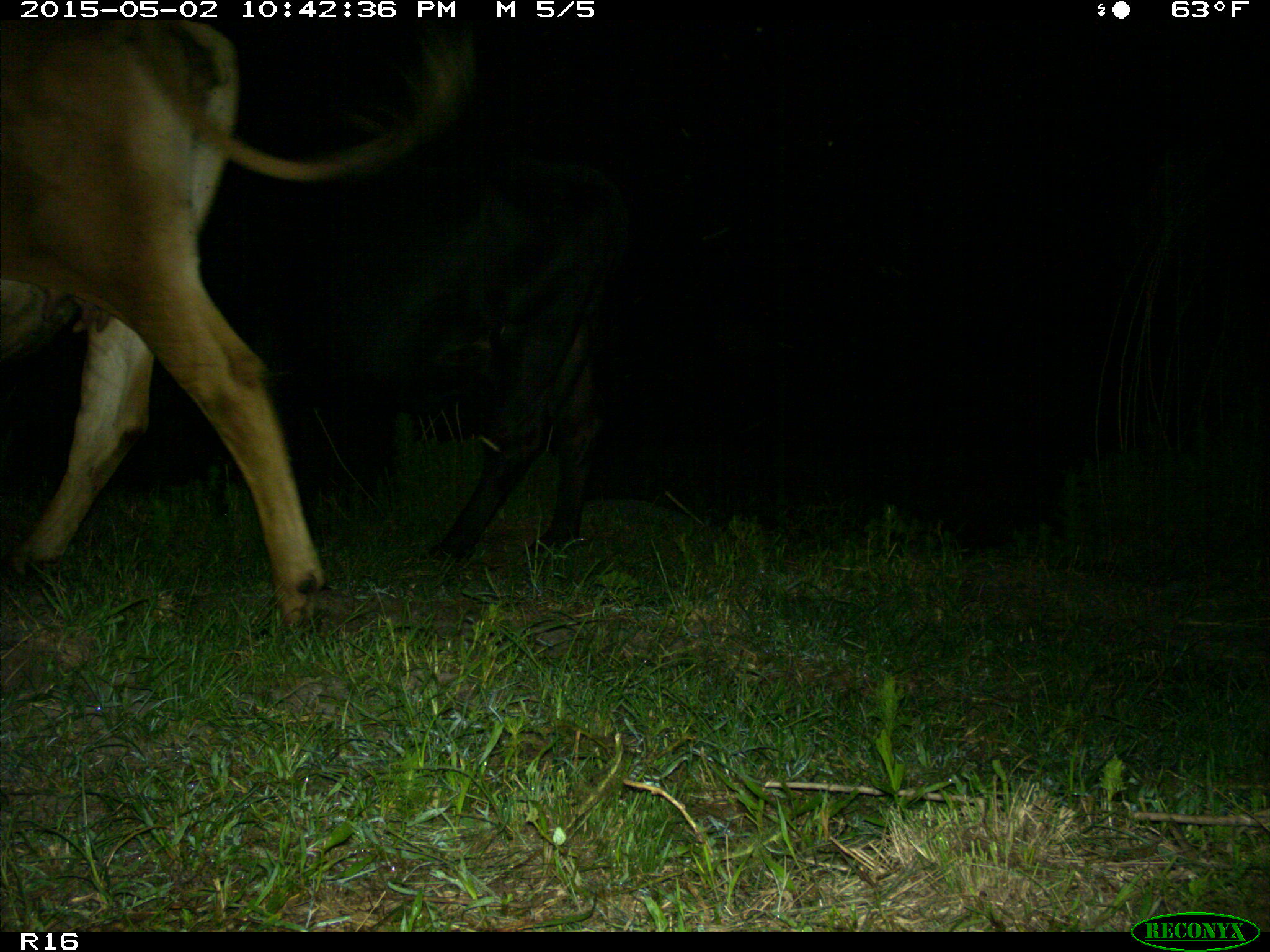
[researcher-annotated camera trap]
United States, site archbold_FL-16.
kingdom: Animalia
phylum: Chordata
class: Mammalia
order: Artiodactyla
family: Bovidae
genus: Bos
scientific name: Bos taurus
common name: domestic cow